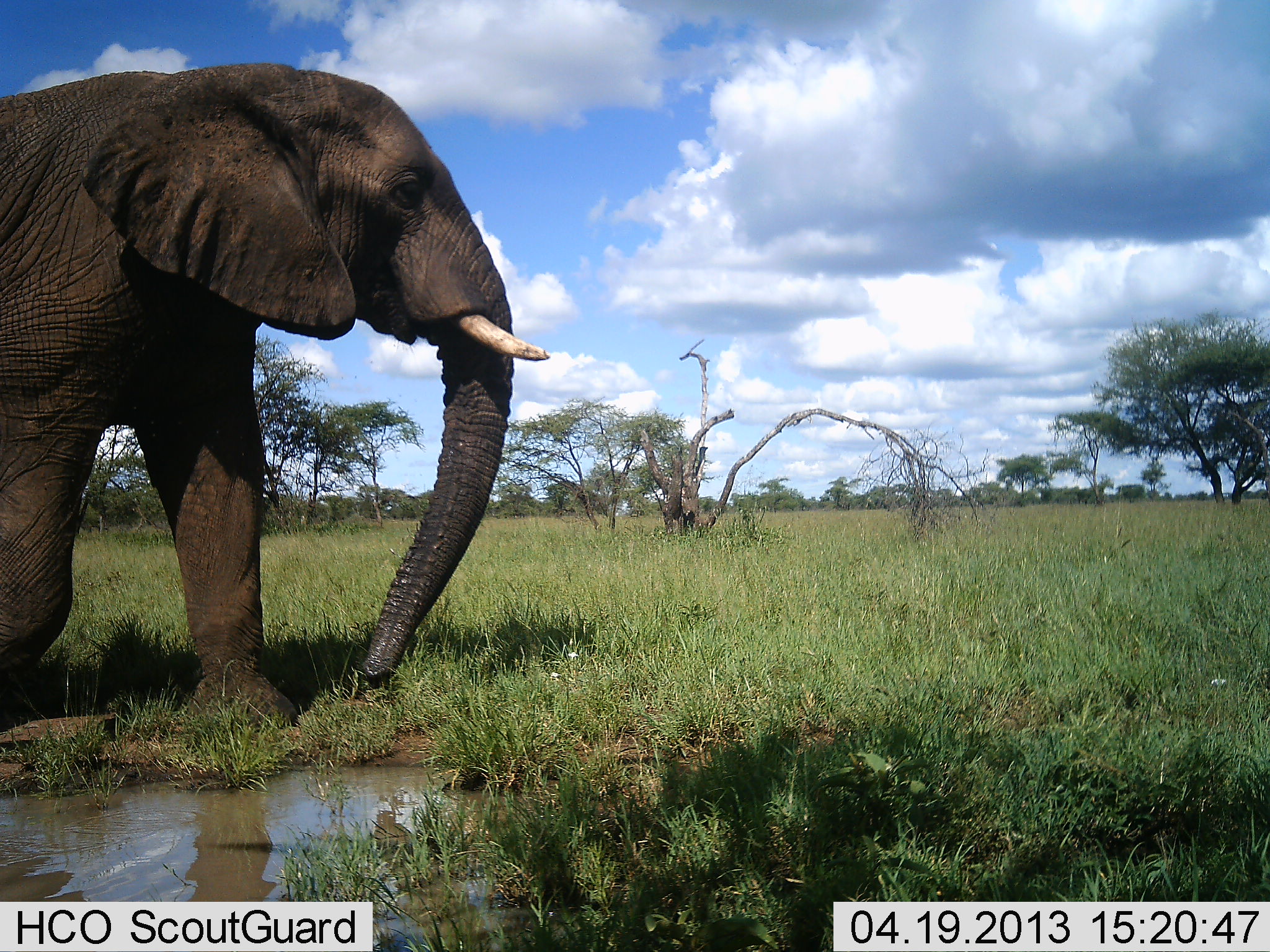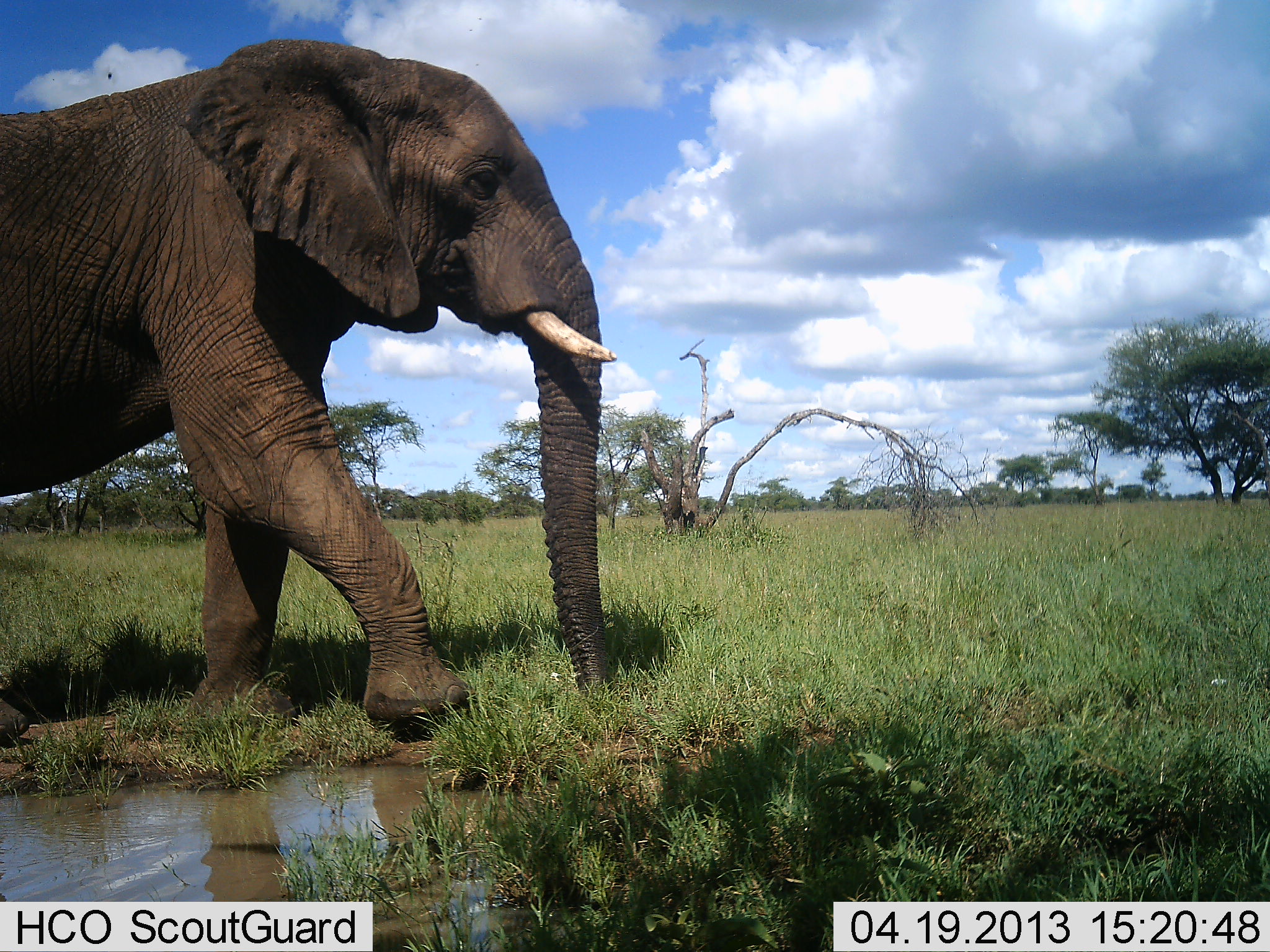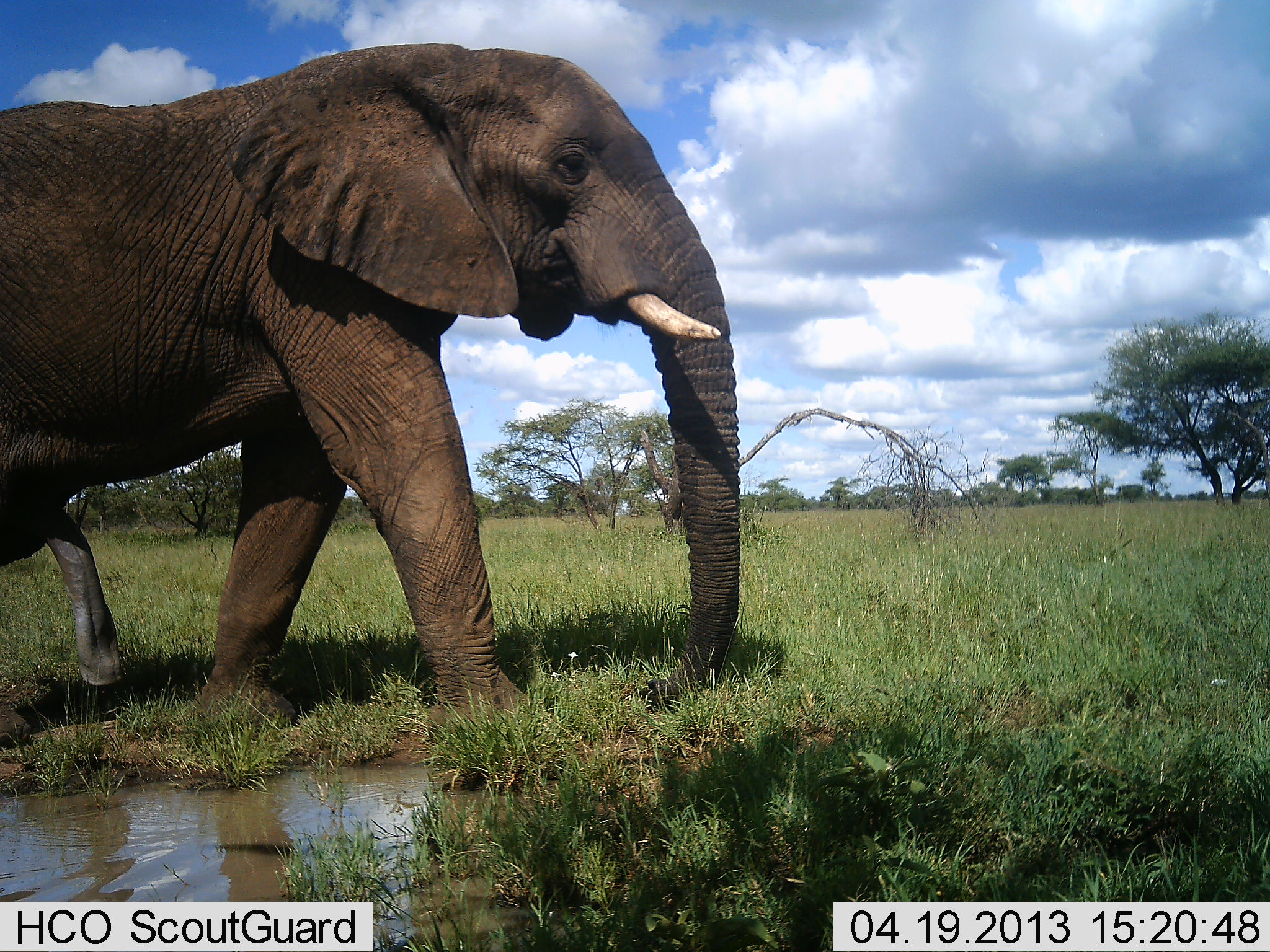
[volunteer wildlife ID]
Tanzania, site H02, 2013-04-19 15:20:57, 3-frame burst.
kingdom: Animalia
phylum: Chordata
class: Mammalia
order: Proboscidea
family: Elephantidae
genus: Loxodonta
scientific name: Loxodonta africana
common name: african bush elephant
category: elephant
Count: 1.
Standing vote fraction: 8%.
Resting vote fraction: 0%.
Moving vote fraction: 92%.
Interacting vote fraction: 0%.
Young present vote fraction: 0%.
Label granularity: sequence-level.